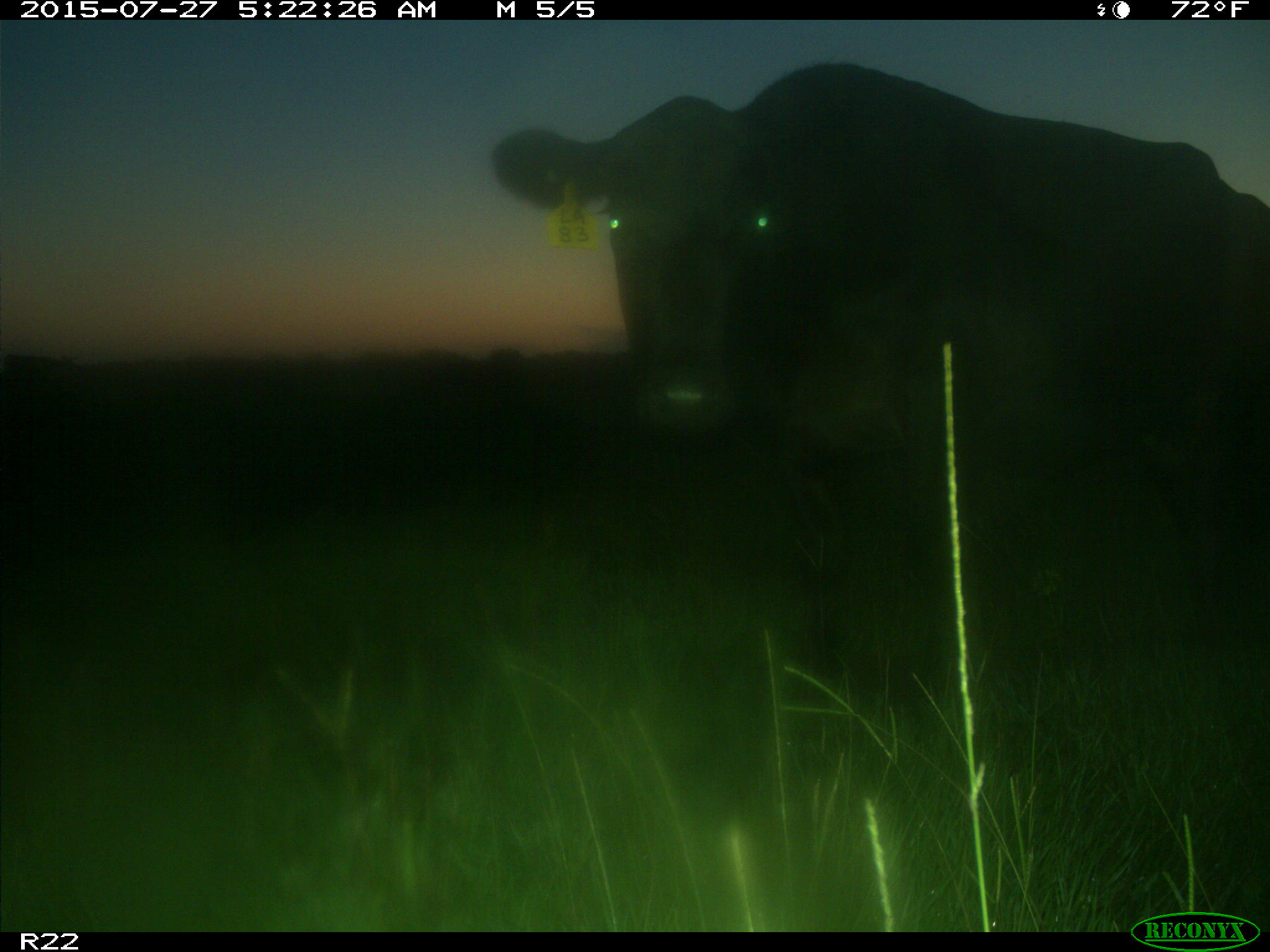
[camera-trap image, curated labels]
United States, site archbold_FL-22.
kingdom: Animalia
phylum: Chordata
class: Mammalia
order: Artiodactyla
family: Bovidae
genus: Bos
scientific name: Bos taurus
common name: domestic cow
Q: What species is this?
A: Bos taurus (domestic cow).